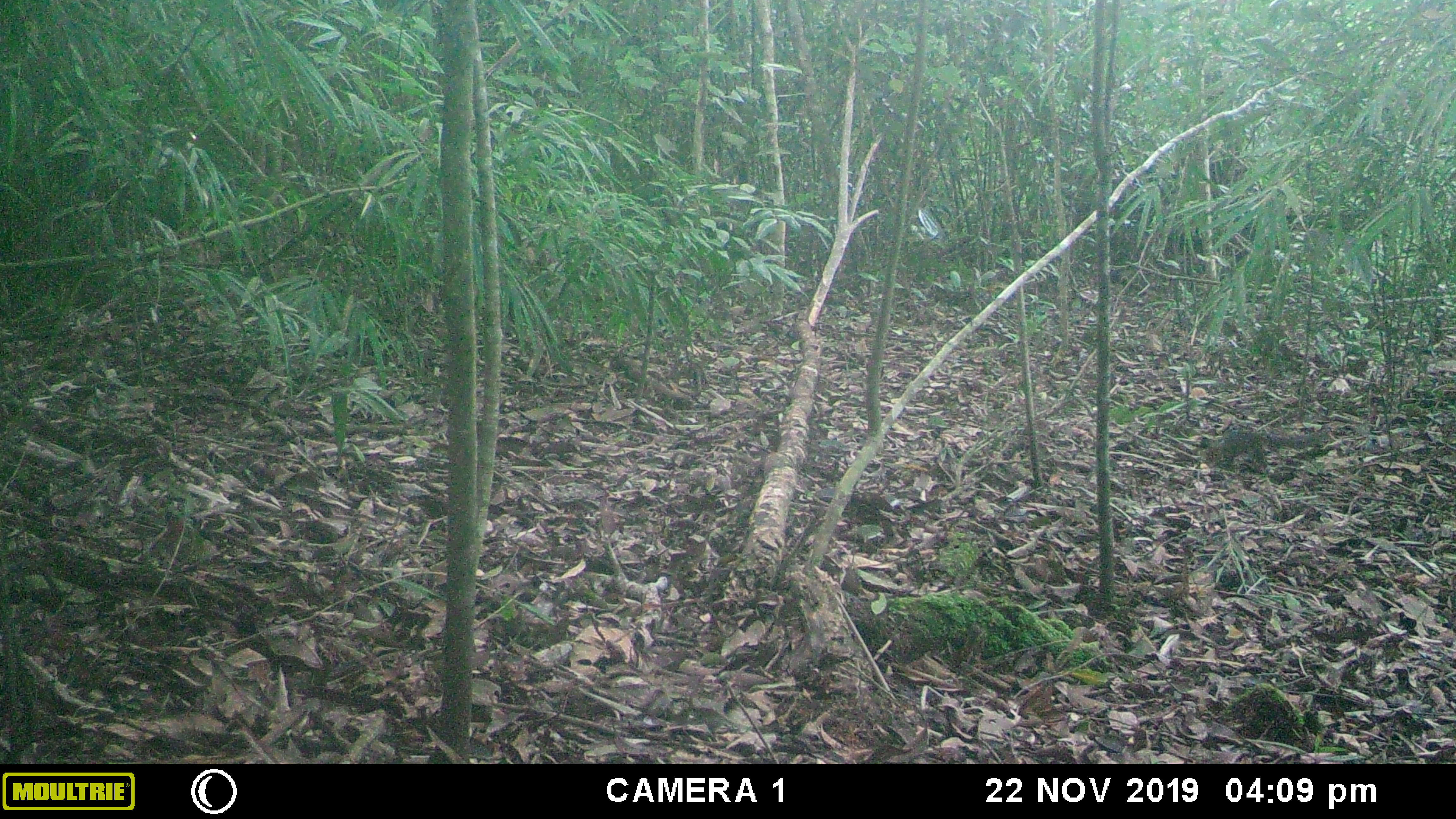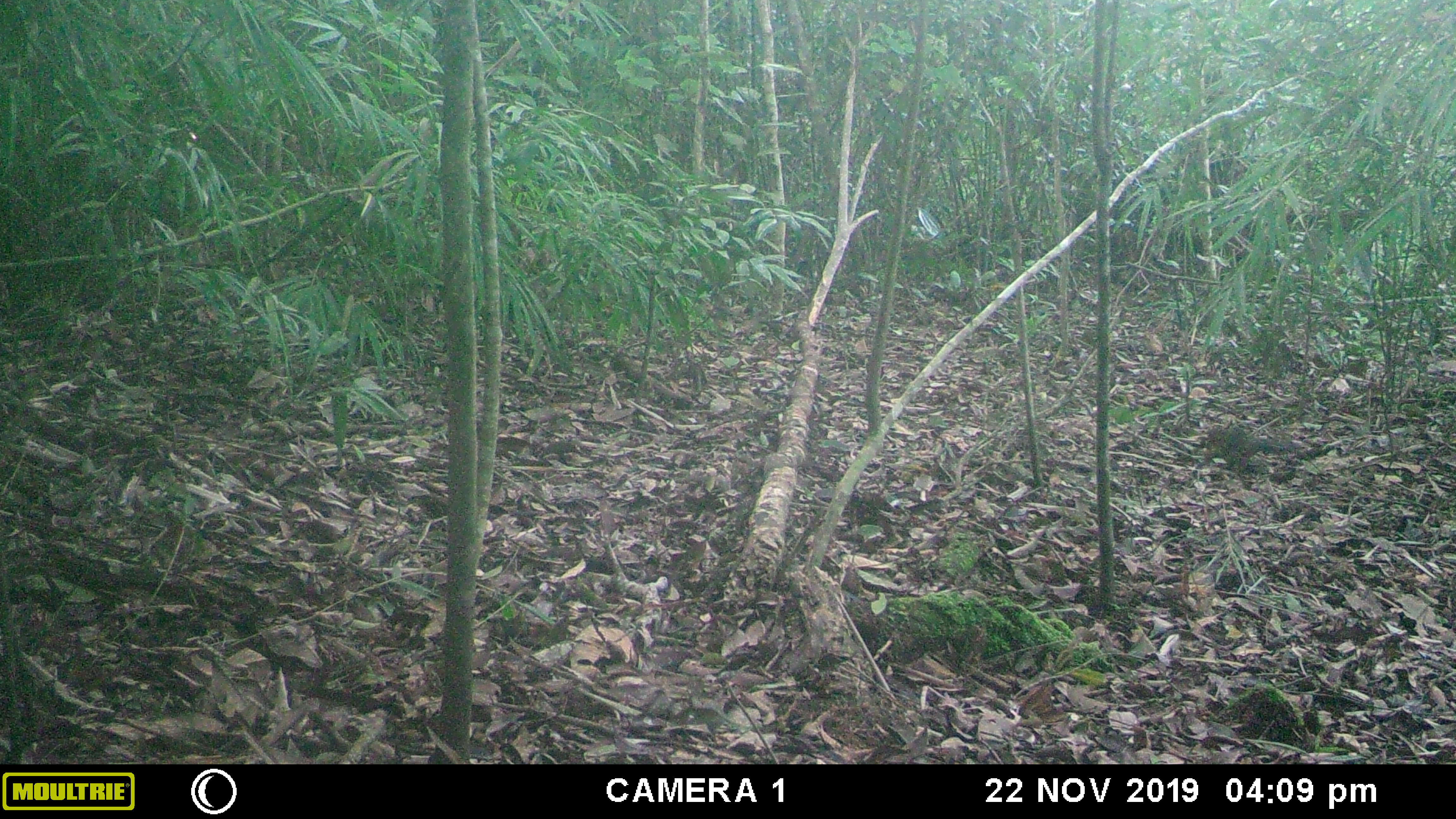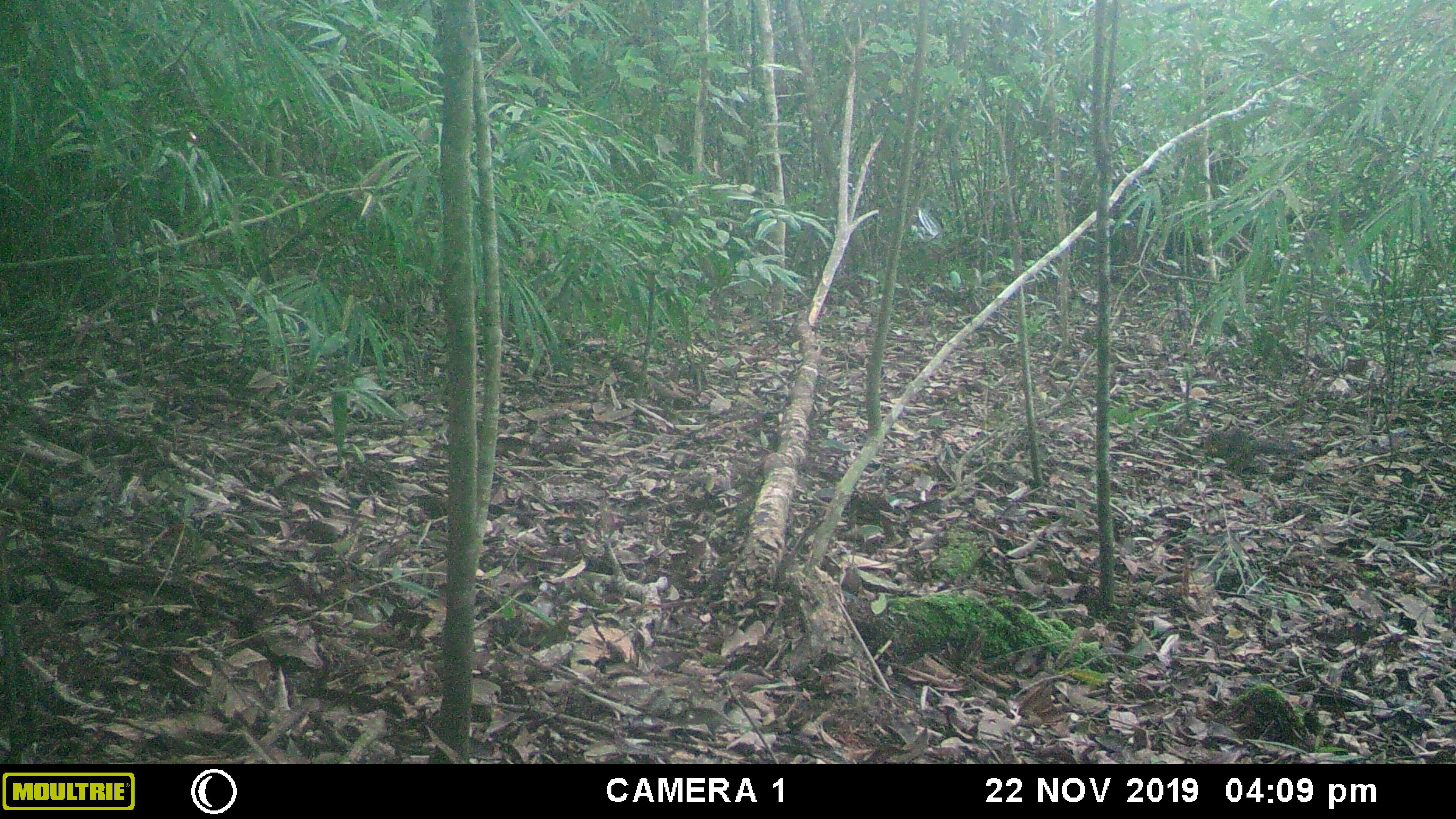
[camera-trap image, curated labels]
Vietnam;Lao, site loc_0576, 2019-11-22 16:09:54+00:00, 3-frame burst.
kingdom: Animalia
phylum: Chordata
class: Mammalia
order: Rodentia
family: Sciuridae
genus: Dremomys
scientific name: Dremomys rufigenis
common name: red-cheeked squirrel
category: red cheeked squirrel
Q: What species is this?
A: Red cheeked squirrel (red-cheeked squirrel) (Dremomys rufigenis).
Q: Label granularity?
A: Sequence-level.